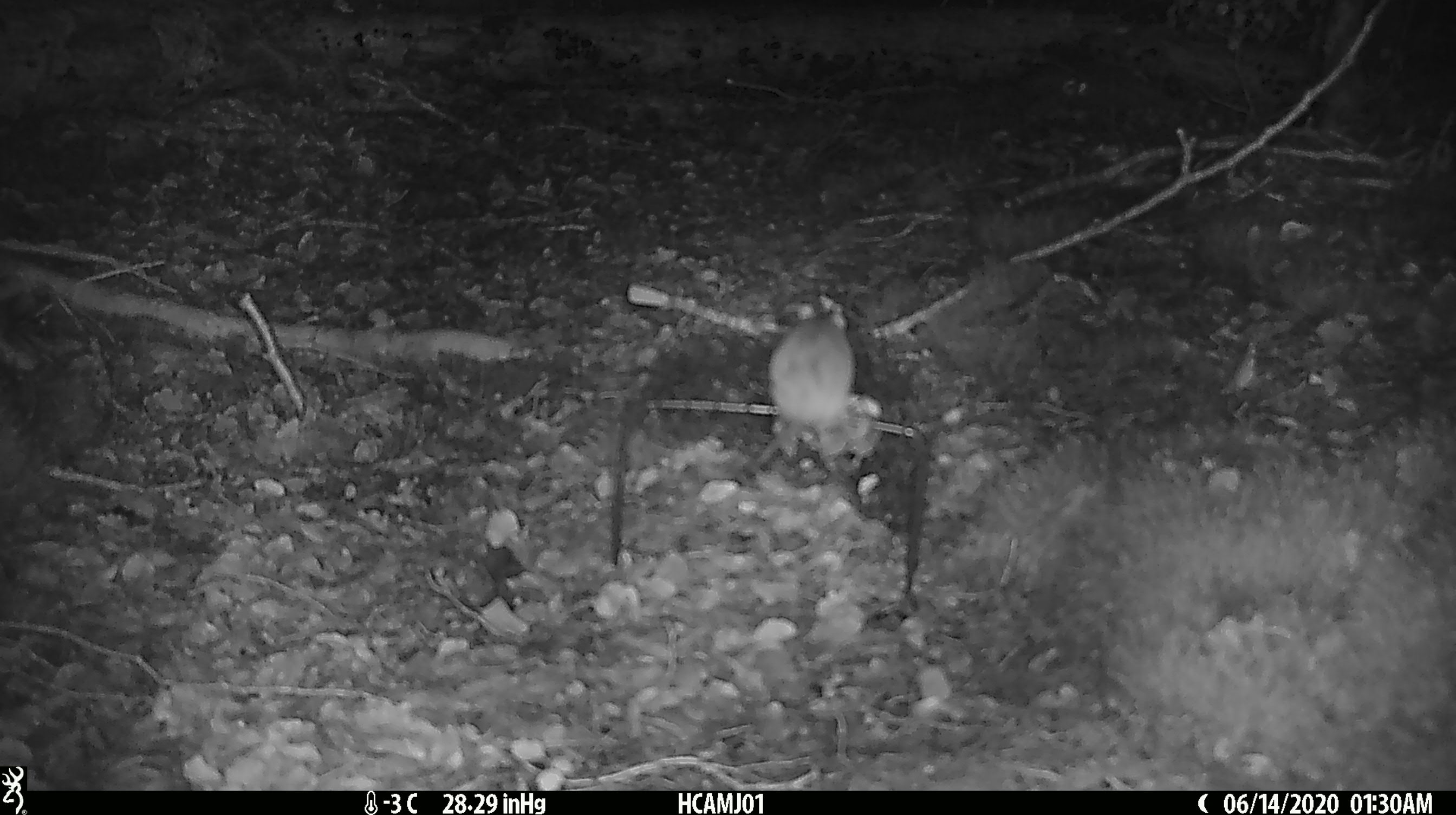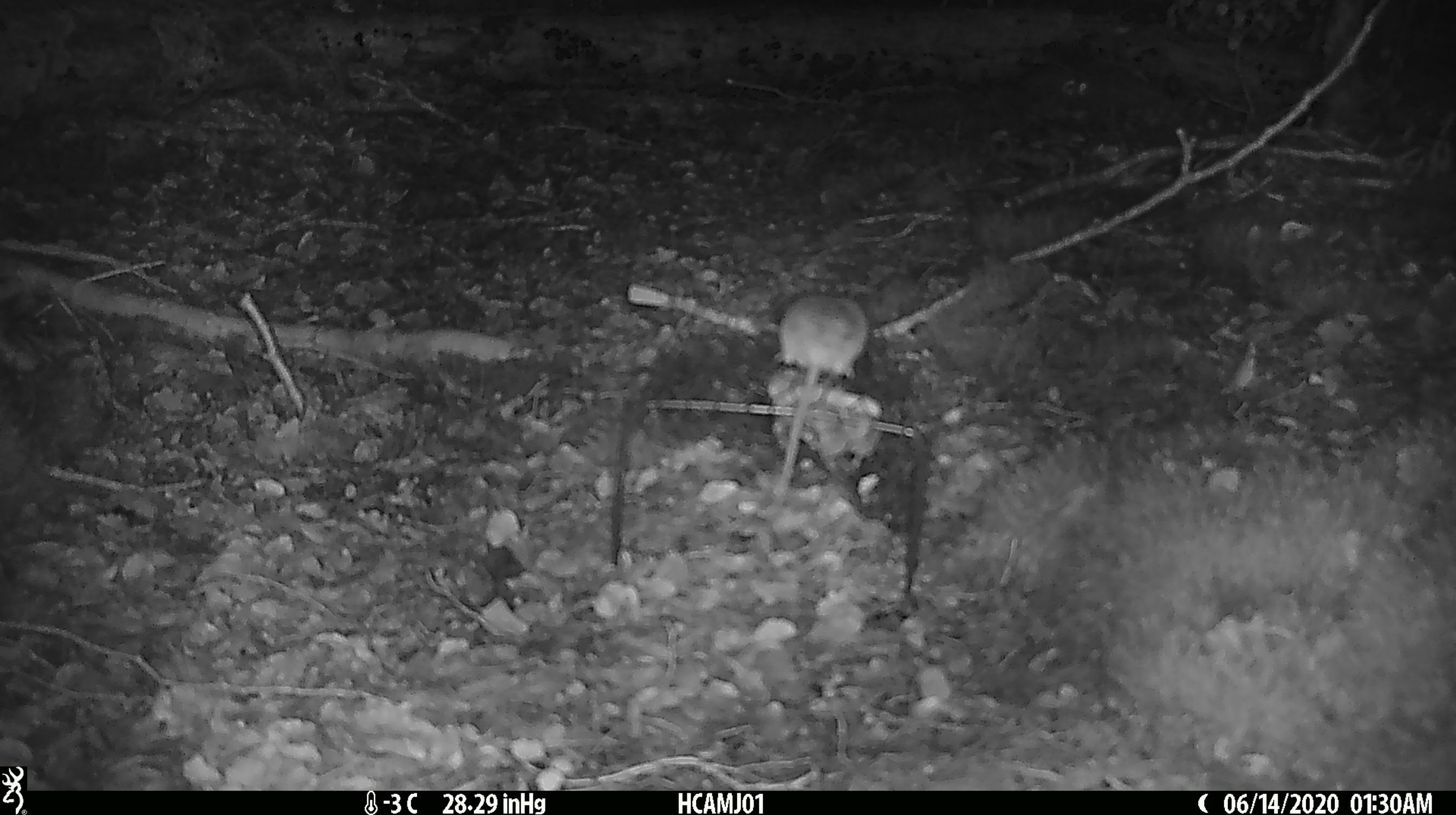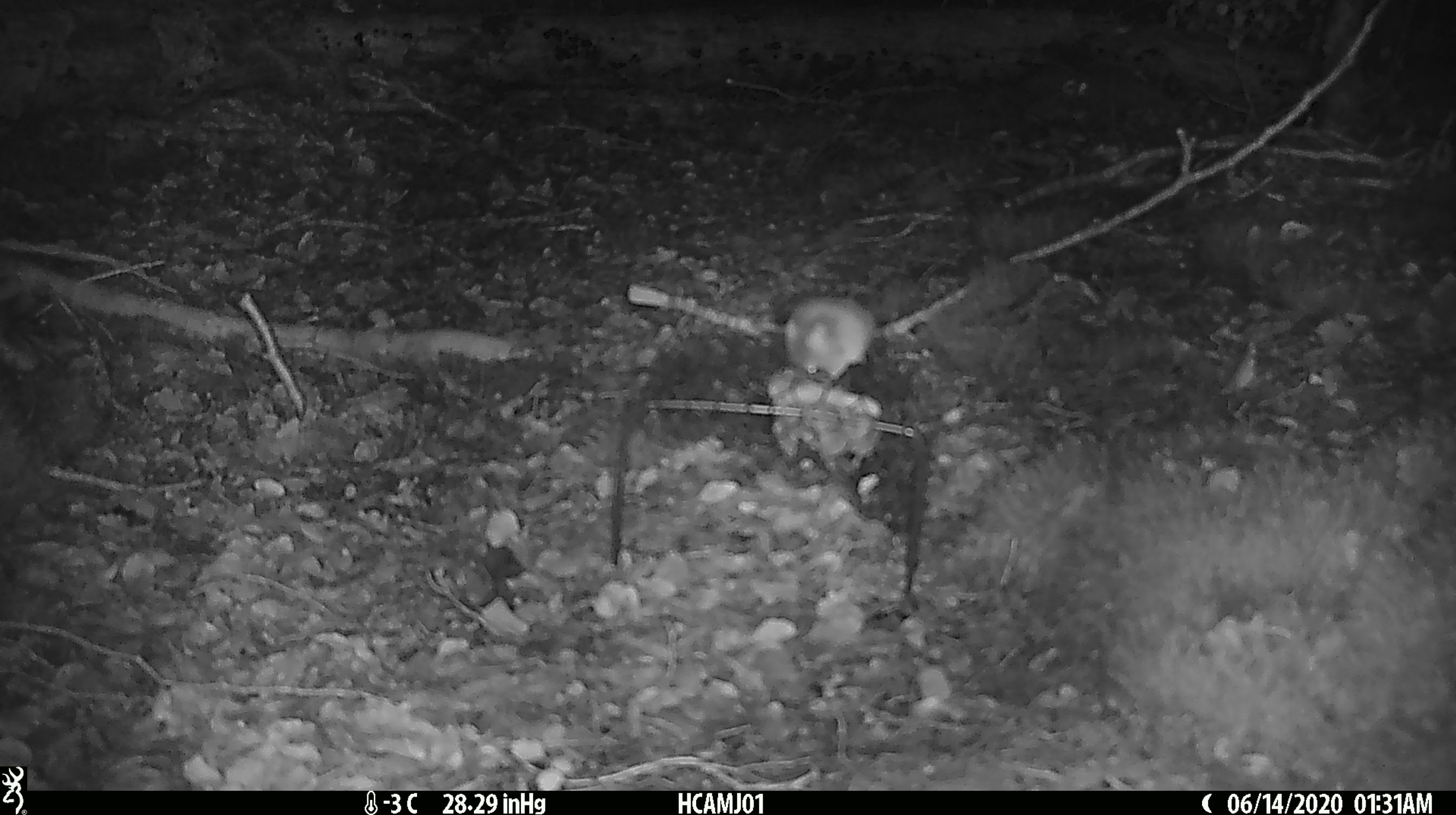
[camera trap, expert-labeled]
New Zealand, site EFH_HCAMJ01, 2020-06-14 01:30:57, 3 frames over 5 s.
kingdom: Animalia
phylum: Chordata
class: Mammalia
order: Rodentia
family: Muridae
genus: Mus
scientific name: Mus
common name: mouse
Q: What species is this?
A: Mouse (Mus).